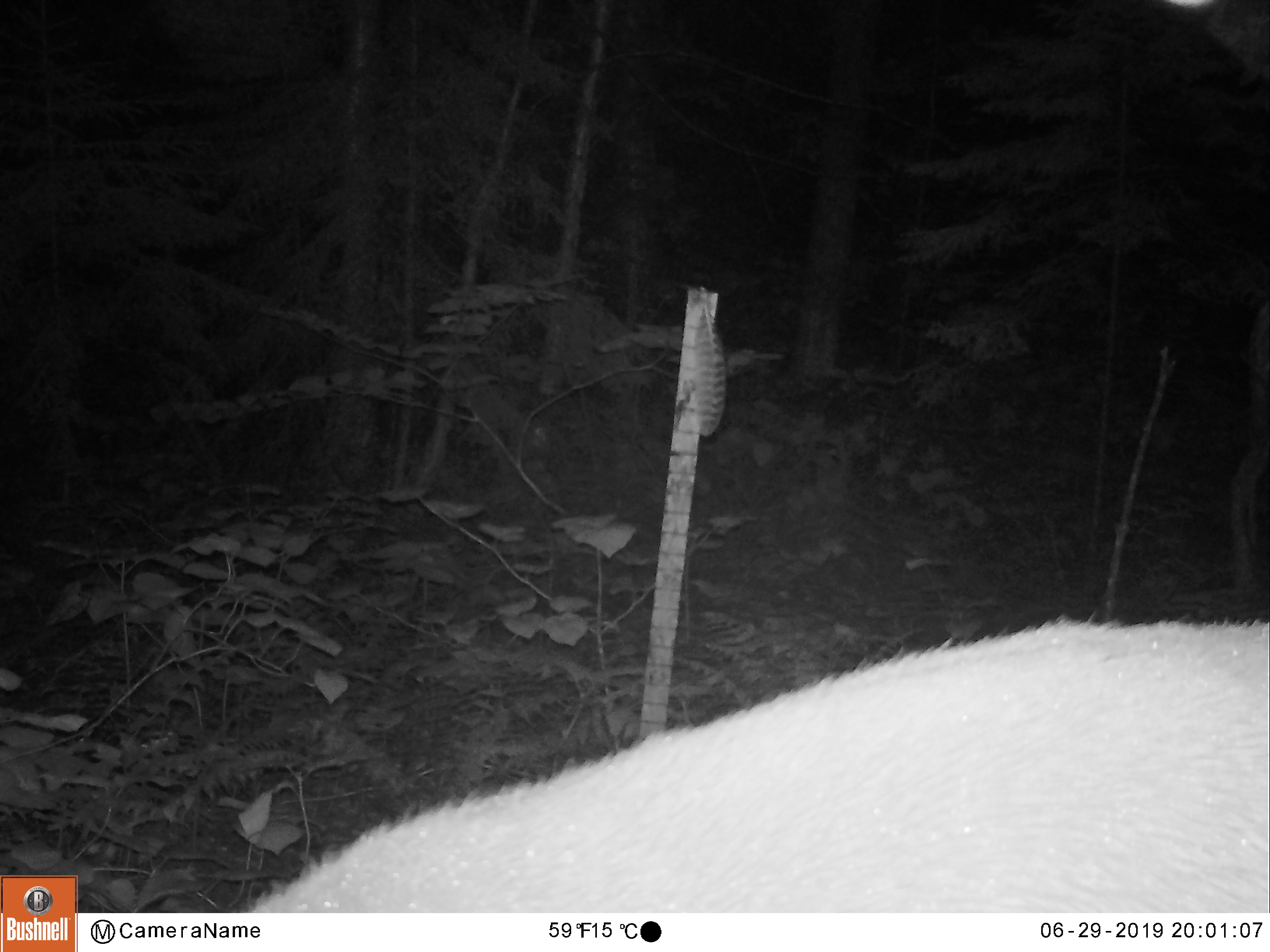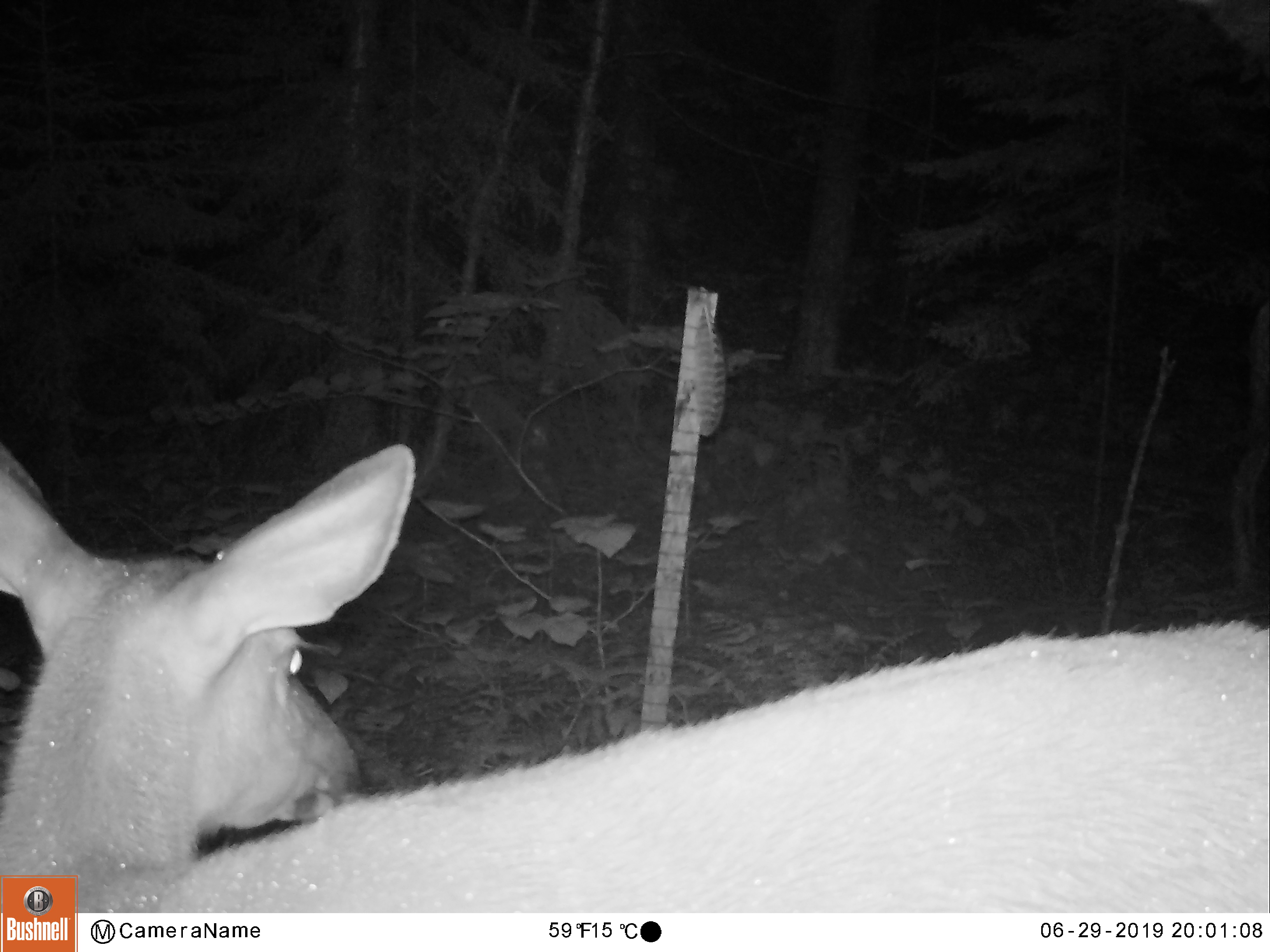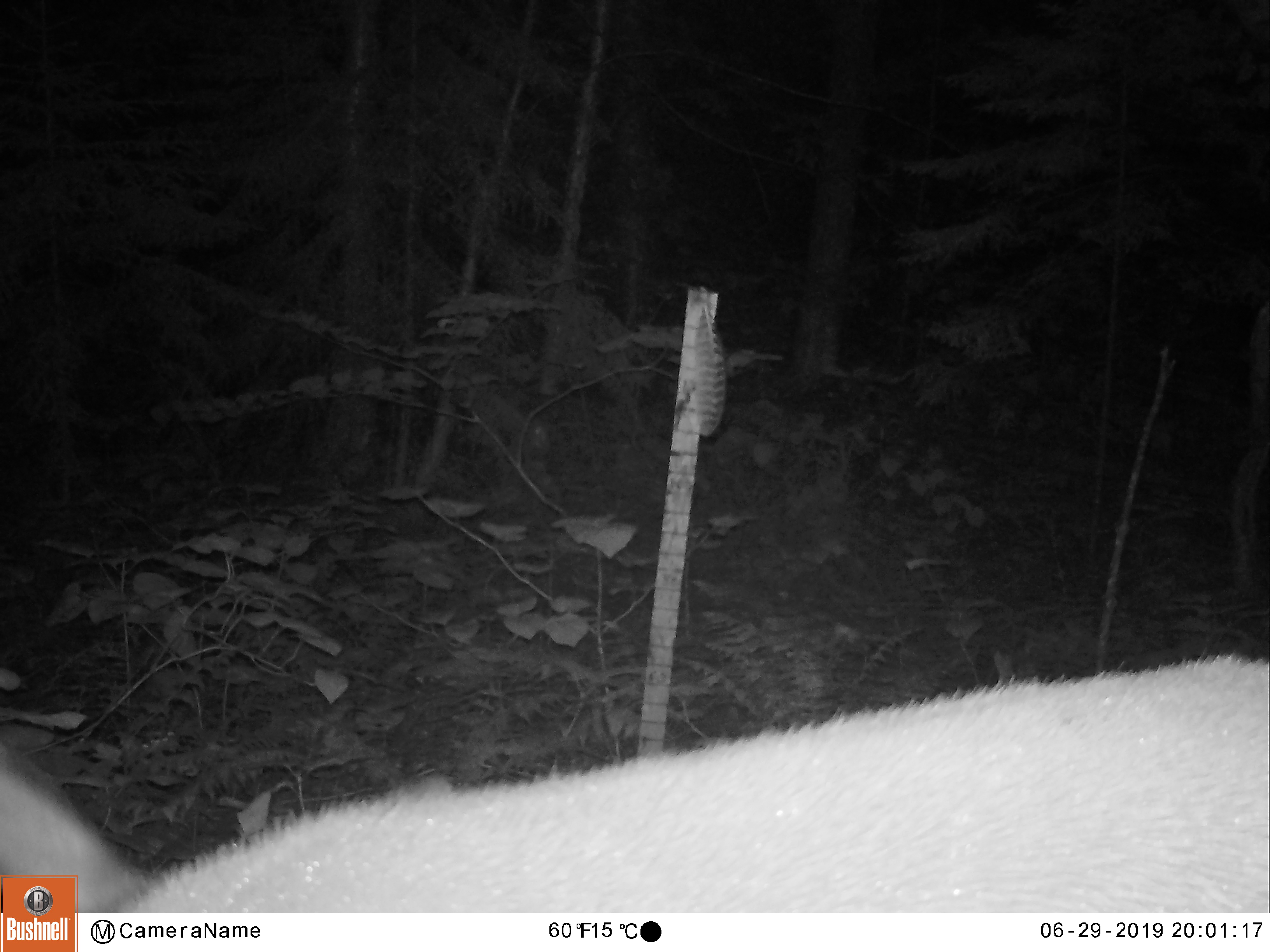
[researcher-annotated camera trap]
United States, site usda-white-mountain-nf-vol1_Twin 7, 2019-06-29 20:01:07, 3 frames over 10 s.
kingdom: Animalia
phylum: Chordata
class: Mammalia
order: Artiodactyla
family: Cervidae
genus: Odocoileus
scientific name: Odocoileus virginianus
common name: white-tailed deer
White-tailed deer (Odocoileus virginianus).